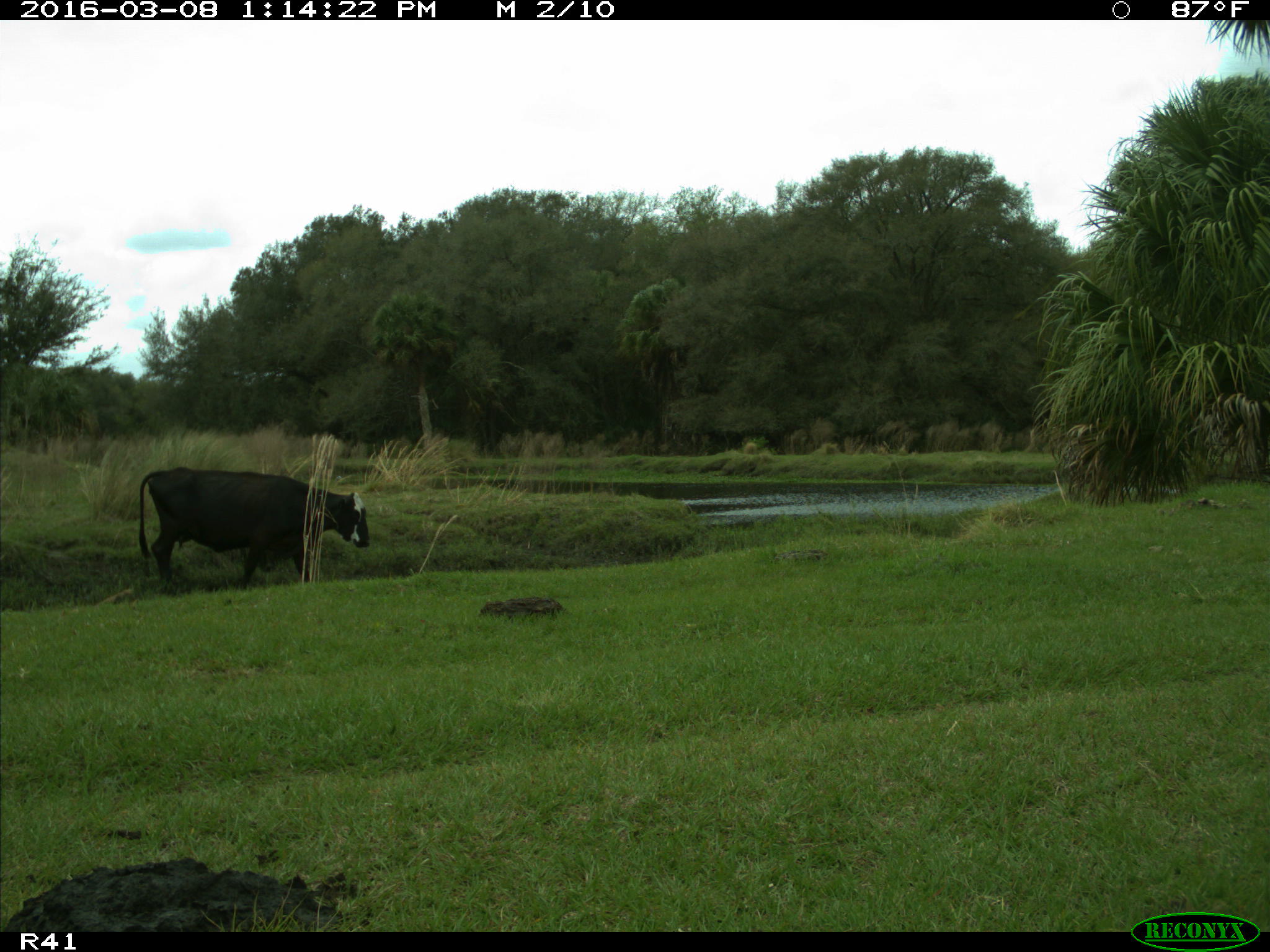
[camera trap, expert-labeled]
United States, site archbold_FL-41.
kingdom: Animalia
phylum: Chordata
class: Mammalia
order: Artiodactyla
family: Bovidae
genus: Bos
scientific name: Bos taurus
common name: domestic cow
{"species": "Bos taurus (domestic cow)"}